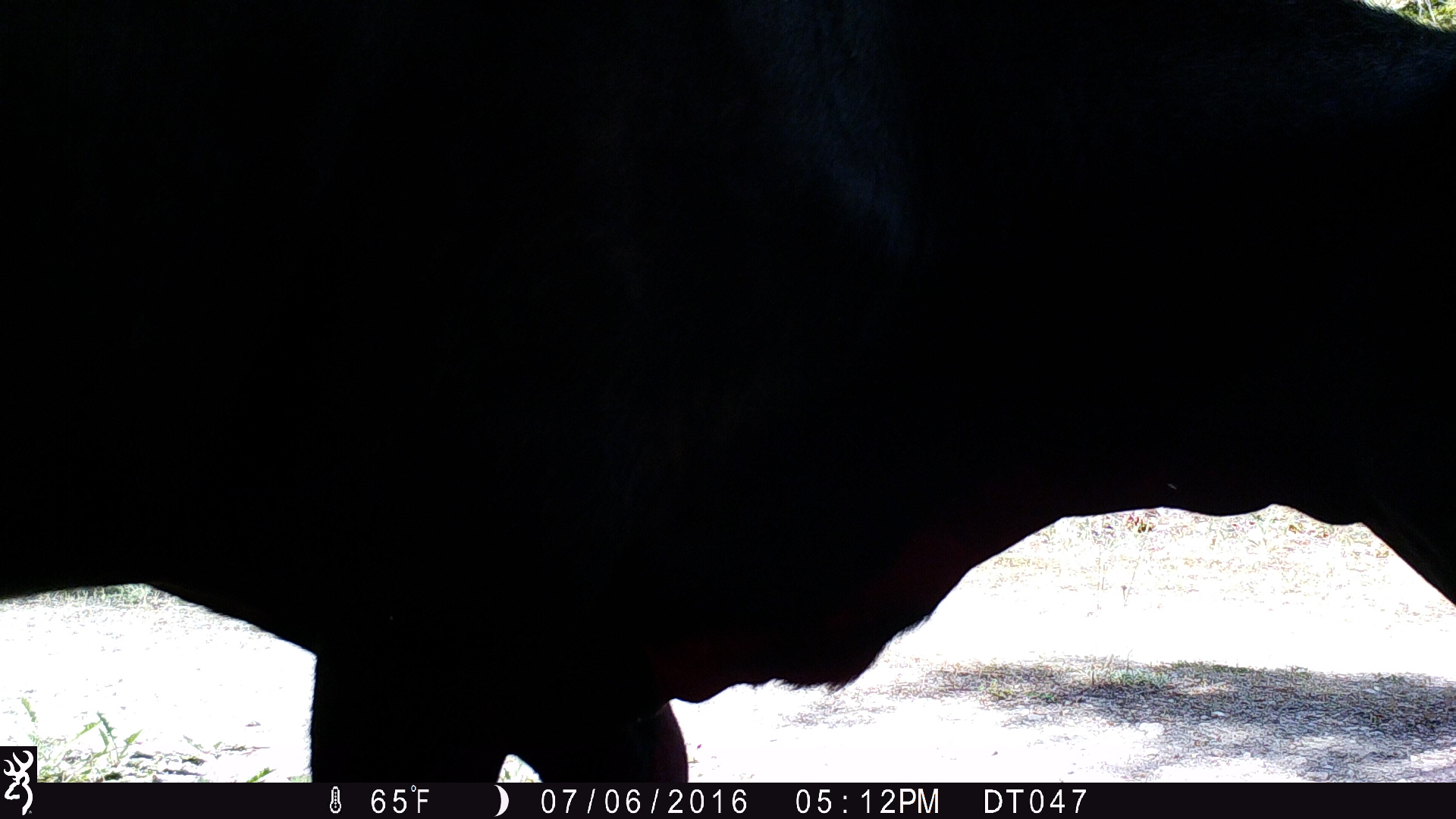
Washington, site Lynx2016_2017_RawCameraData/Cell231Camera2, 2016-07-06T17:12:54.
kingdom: Animalia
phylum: Chordata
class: Mammalia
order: Artiodactyla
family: Bovidae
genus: Bos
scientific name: Bos taurus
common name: domestic cattle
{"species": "domestic cattle (Bos taurus)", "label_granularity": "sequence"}